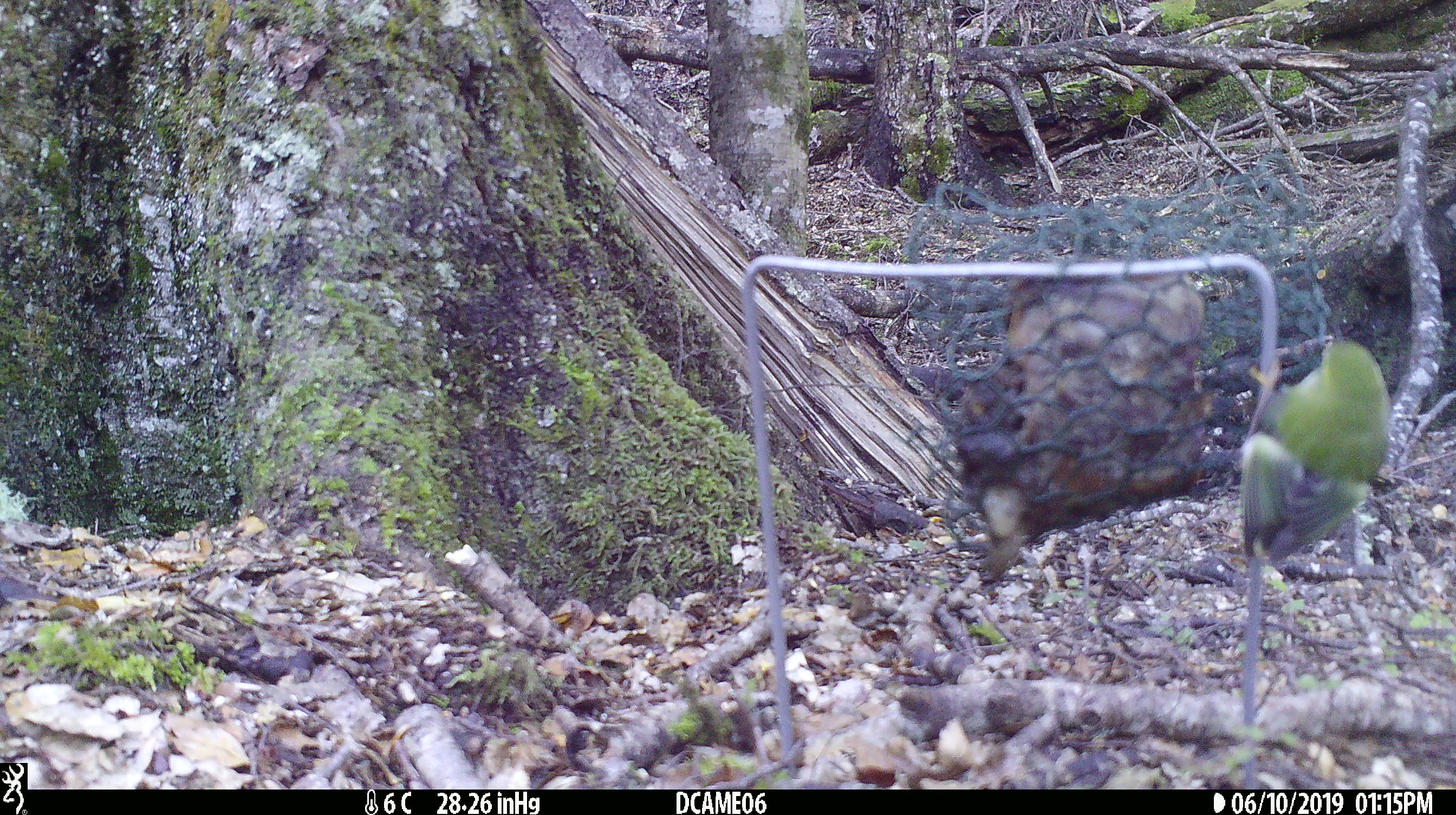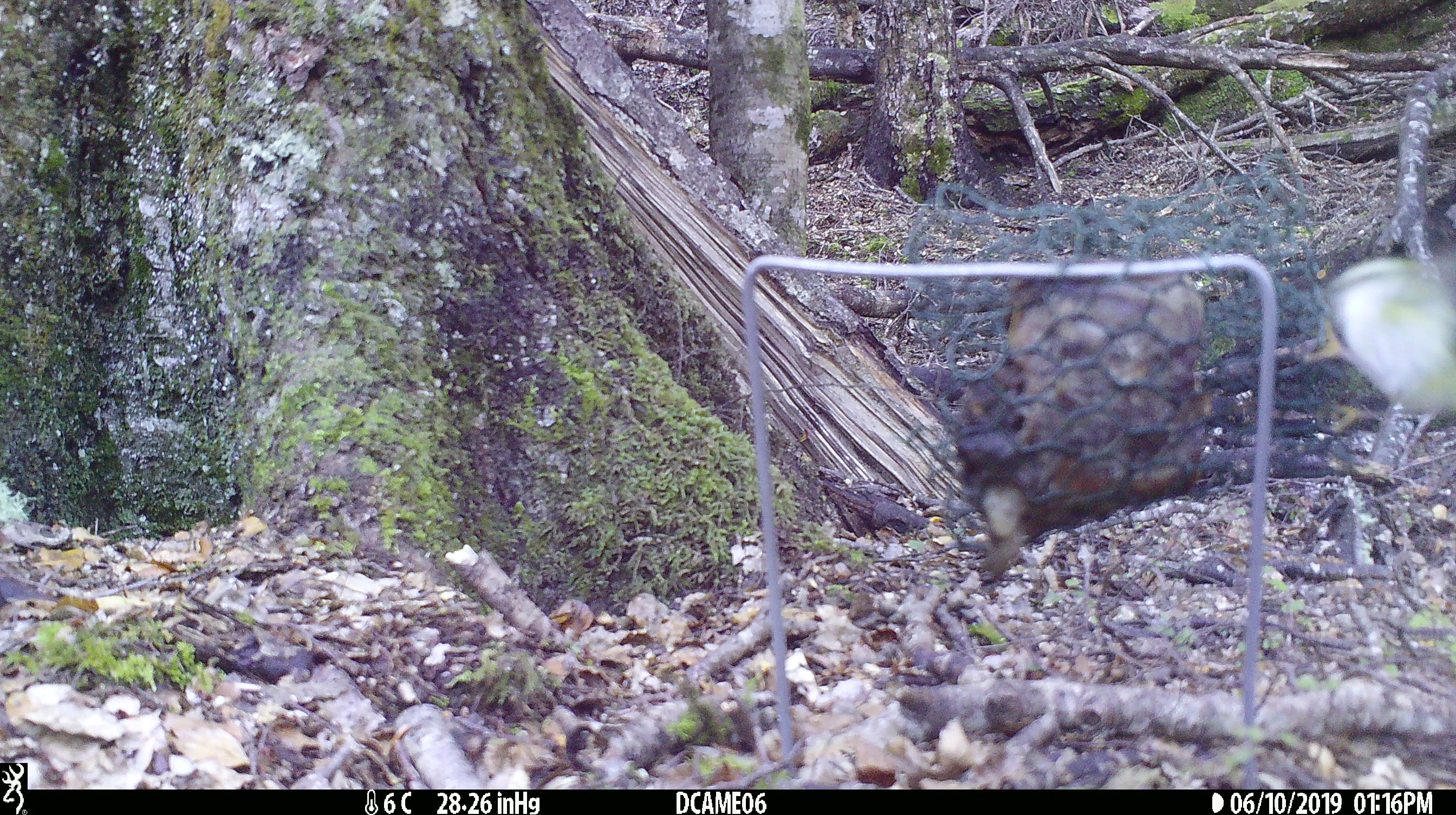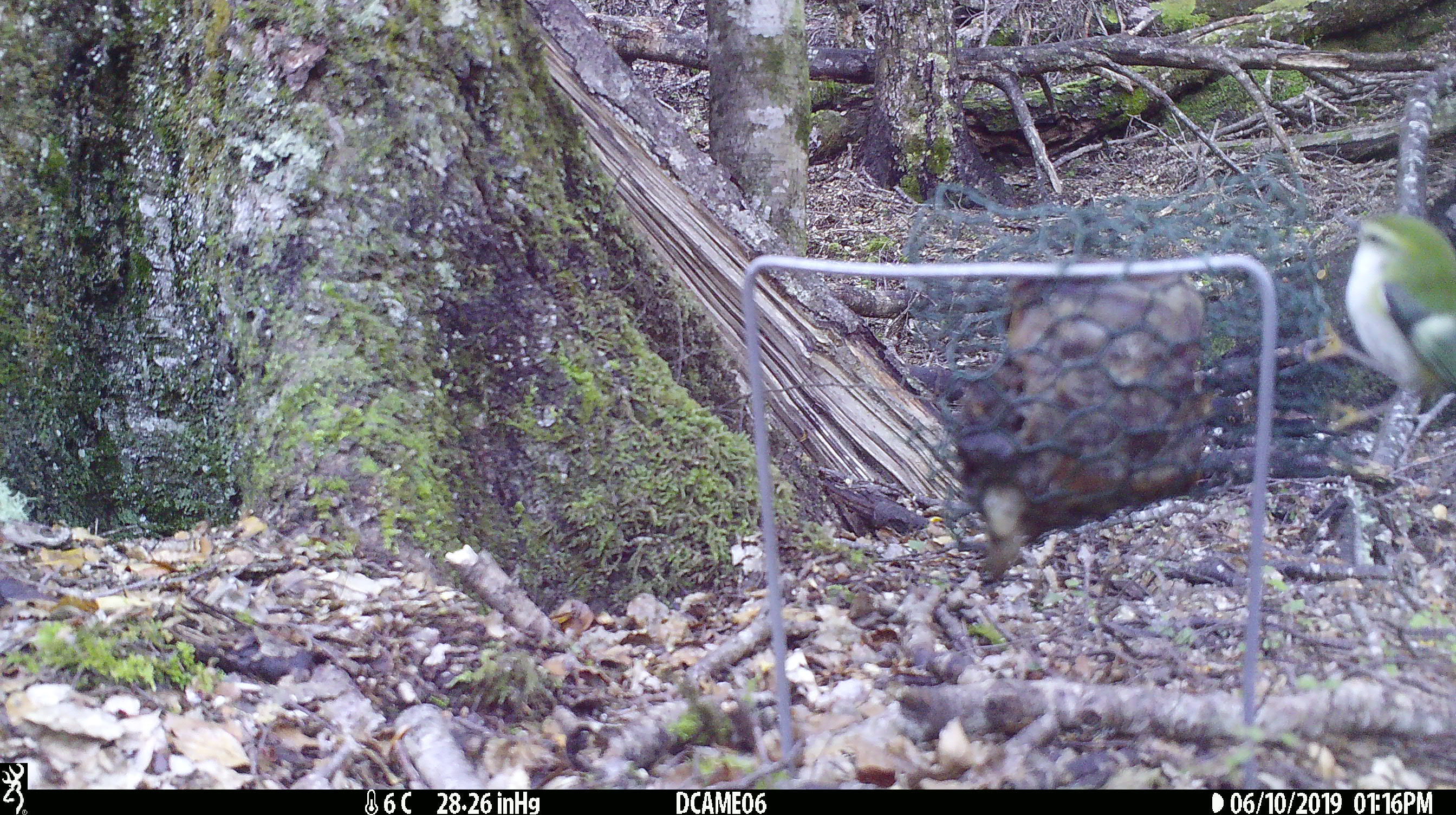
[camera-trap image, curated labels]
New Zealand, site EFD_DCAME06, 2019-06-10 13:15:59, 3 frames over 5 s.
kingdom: Animalia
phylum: Chordata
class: Aves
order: Passeriformes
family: Acanthisittidae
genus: Acanthisitta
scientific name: Acanthisitta chloris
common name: rifleman